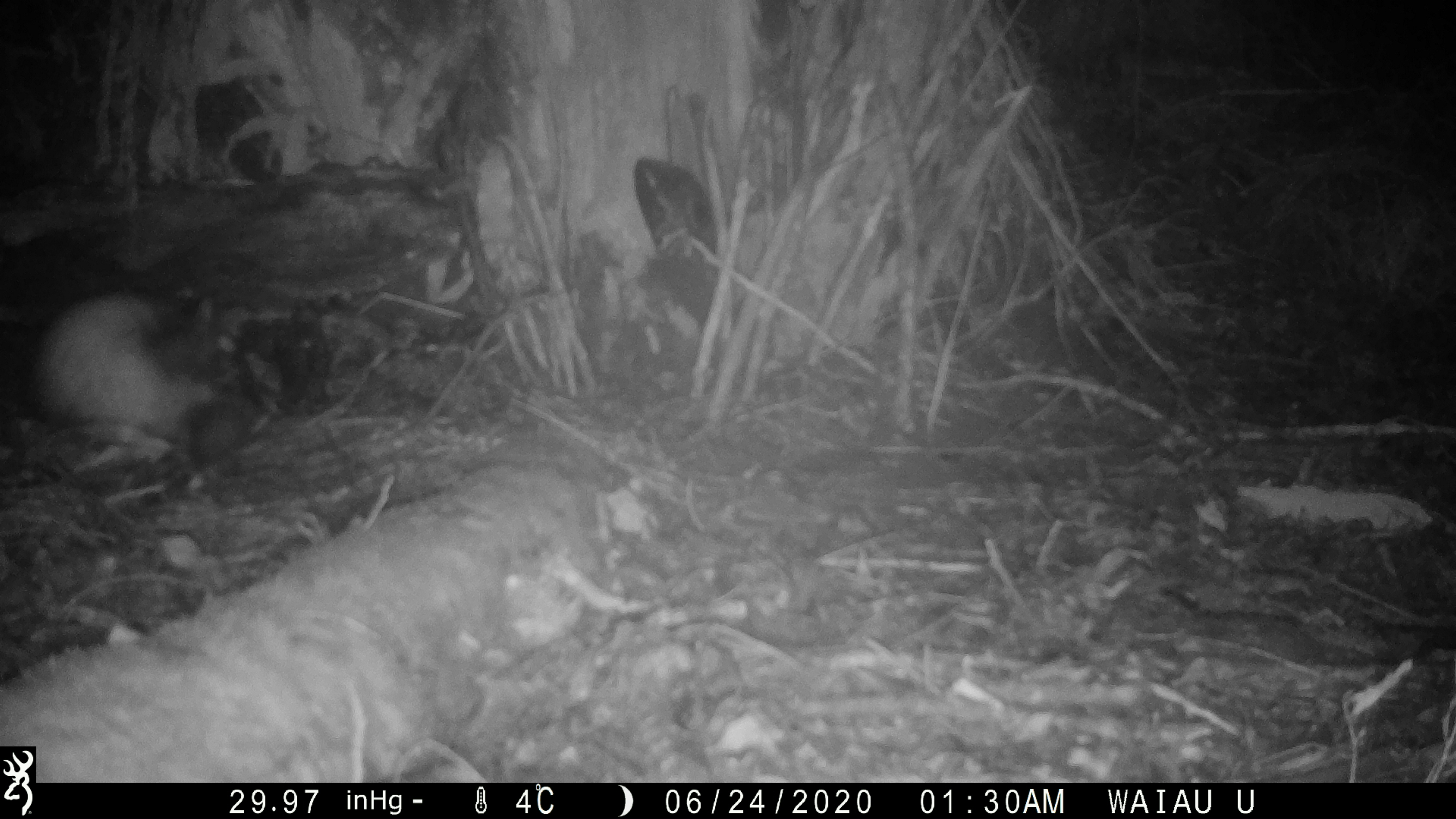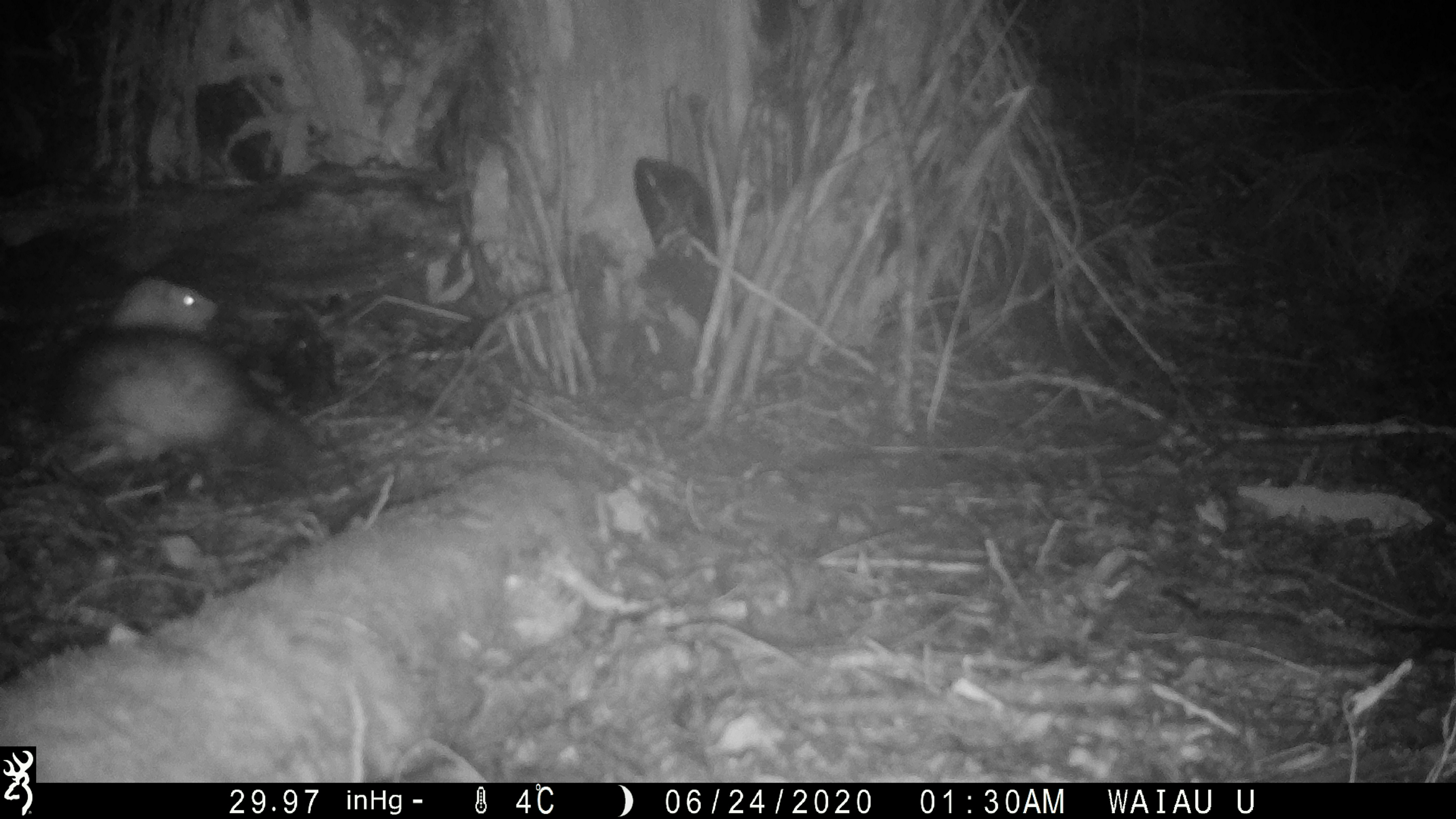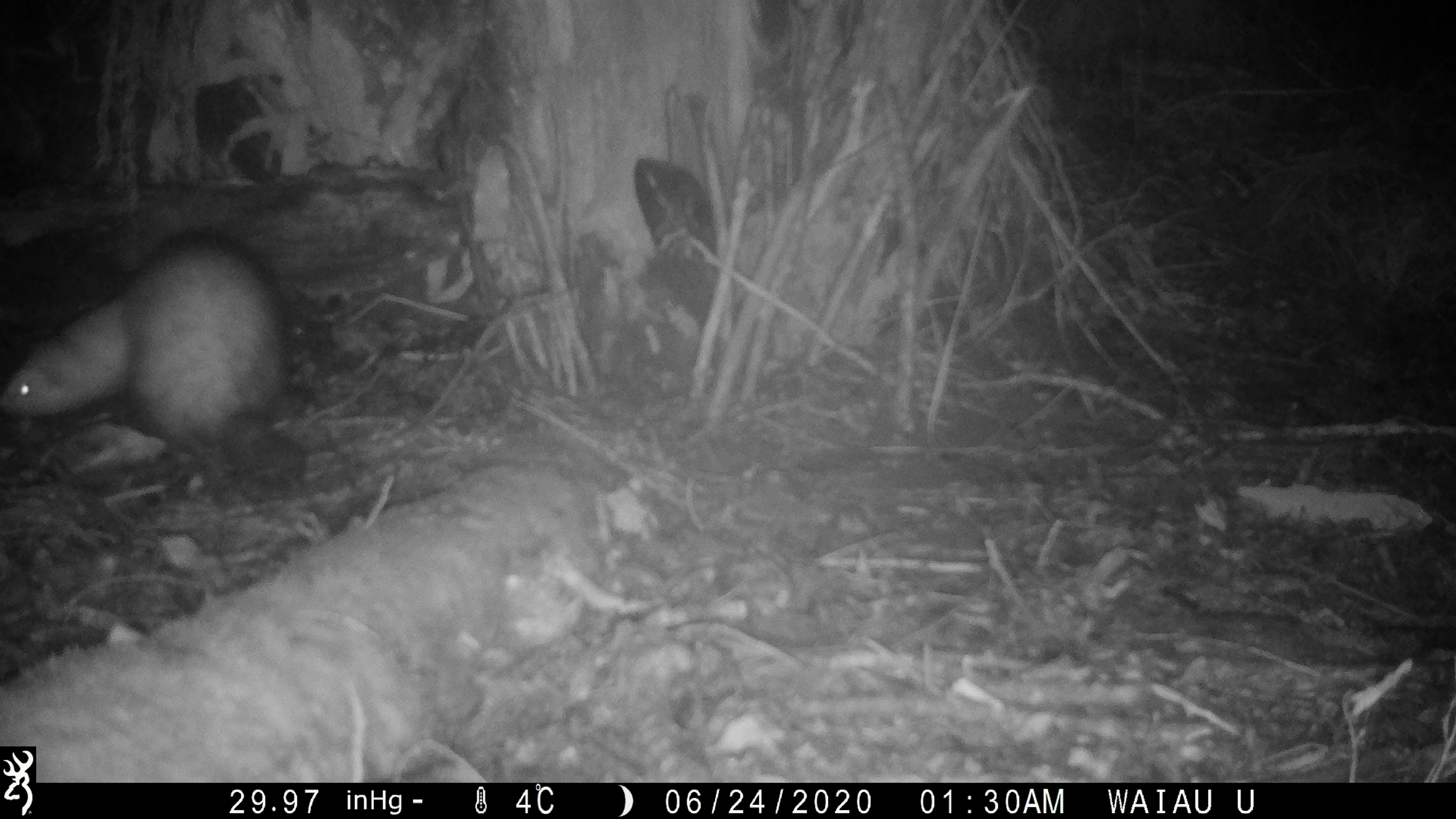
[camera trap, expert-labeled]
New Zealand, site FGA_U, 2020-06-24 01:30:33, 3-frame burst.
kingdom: Animalia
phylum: Chordata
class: Mammalia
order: Carnivora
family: Mustelidae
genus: Mustela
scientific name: Mustela furo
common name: ferret